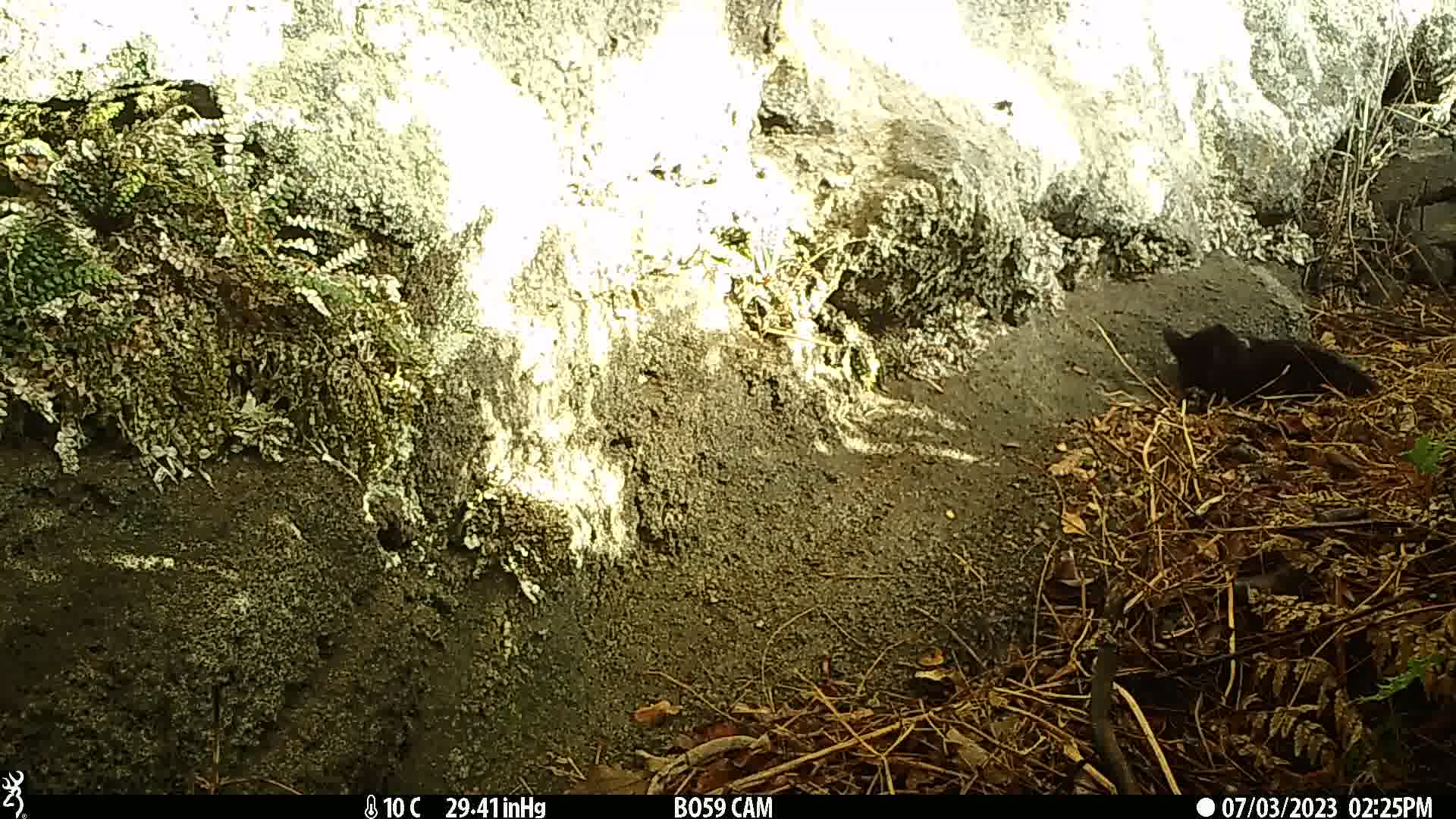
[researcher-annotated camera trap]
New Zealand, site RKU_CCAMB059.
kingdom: Animalia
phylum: Chordata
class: Mammalia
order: Carnivora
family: Felidae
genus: Felis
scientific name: Felis catus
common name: domestic cat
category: cat